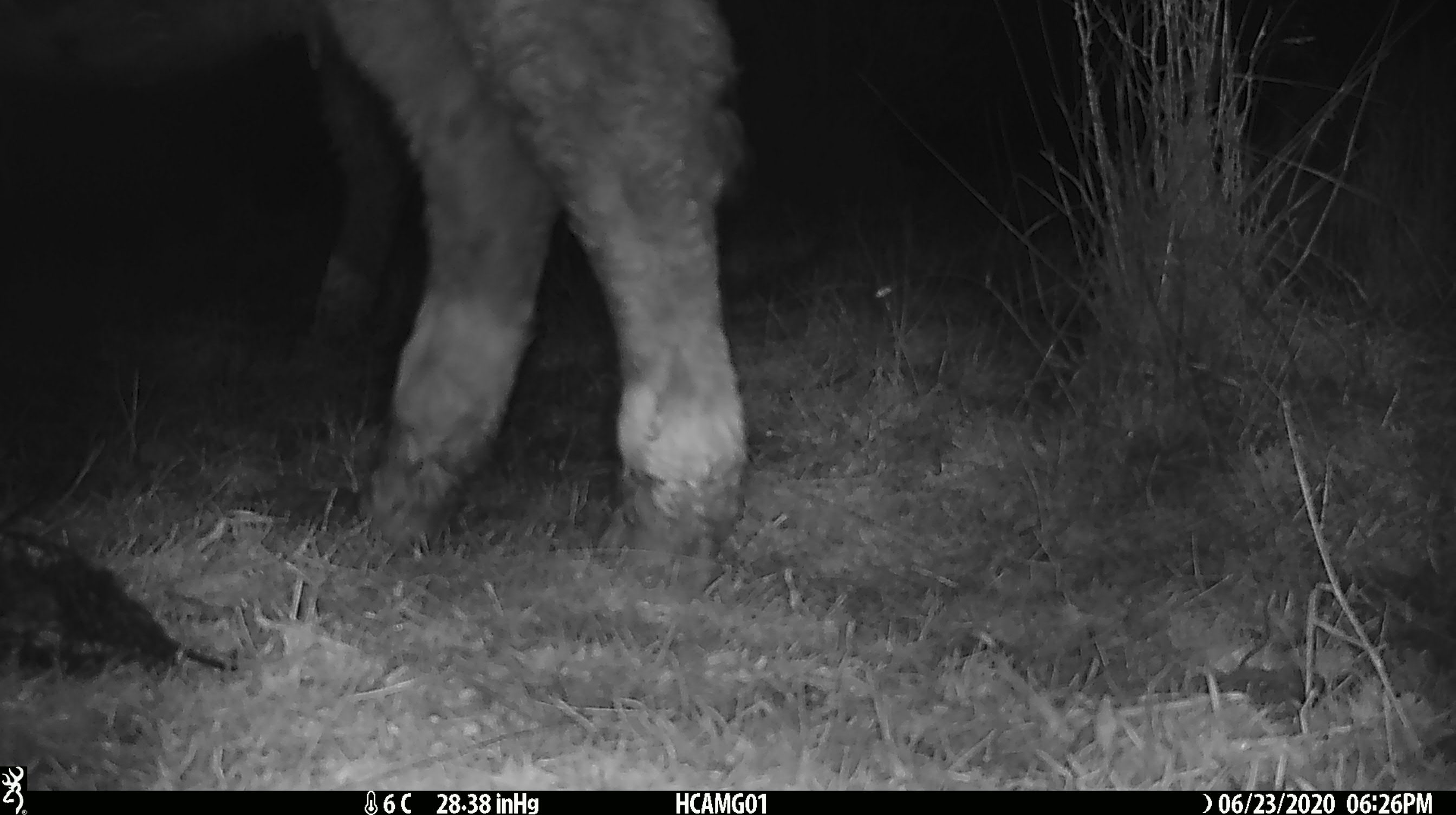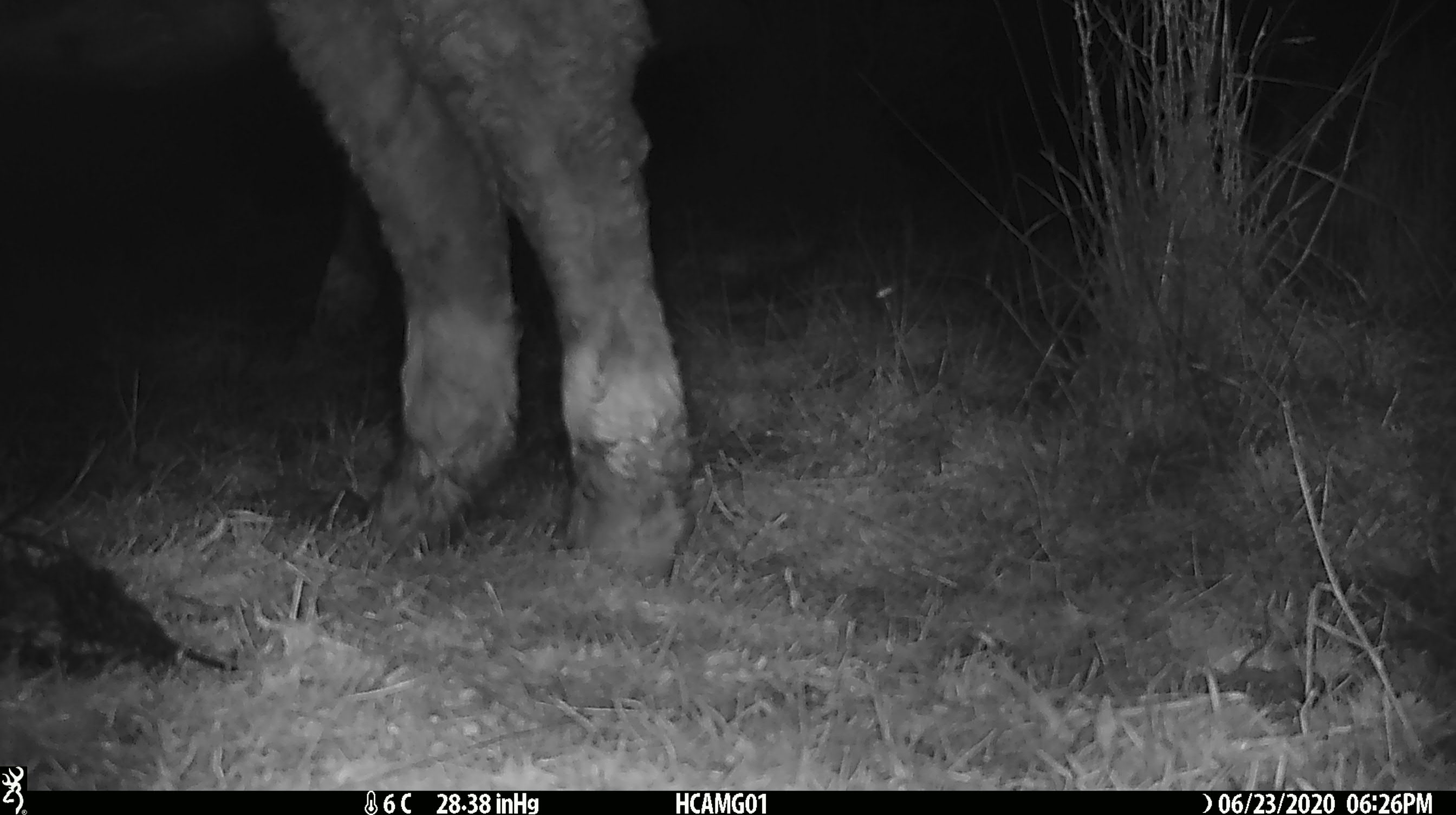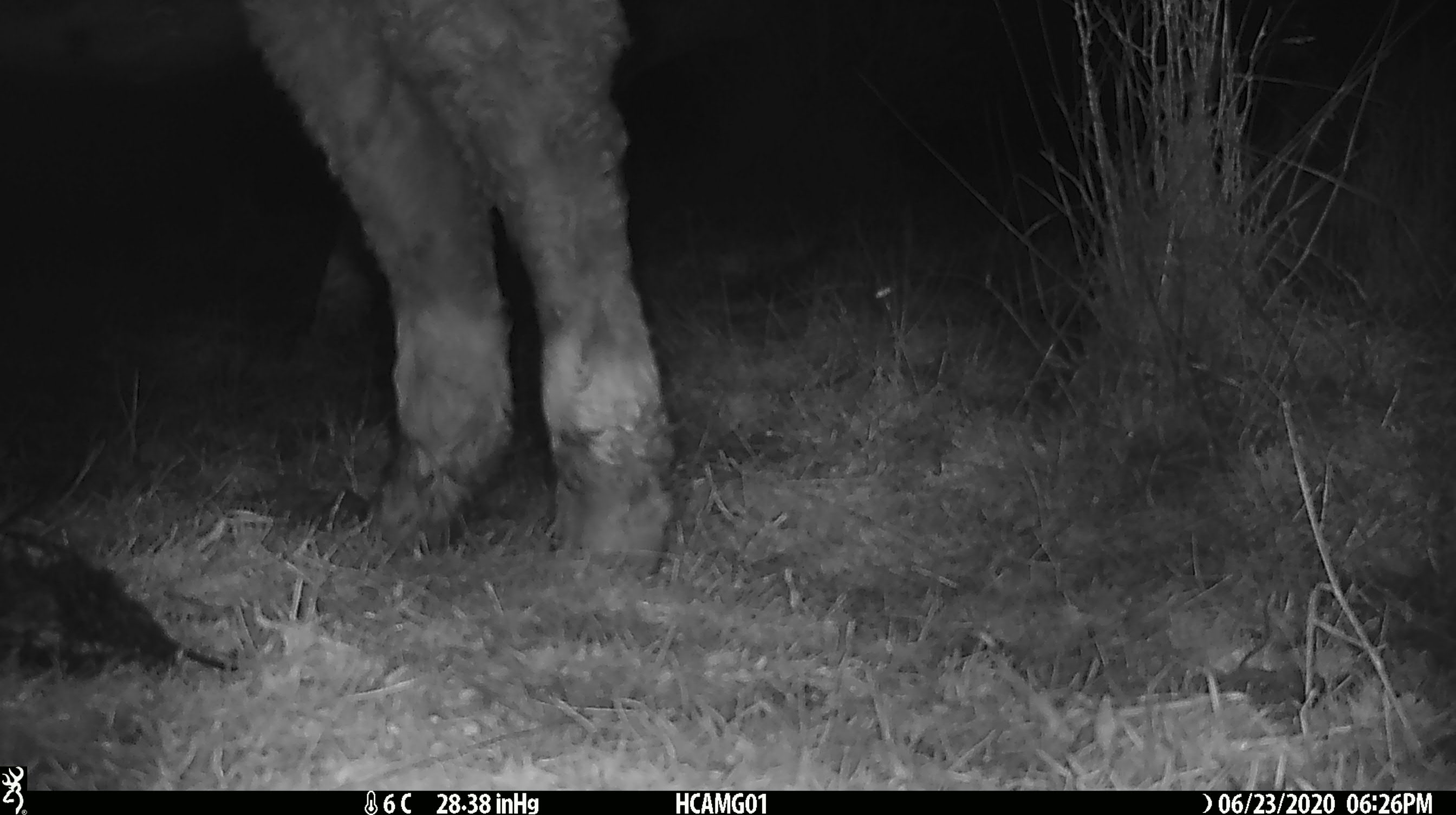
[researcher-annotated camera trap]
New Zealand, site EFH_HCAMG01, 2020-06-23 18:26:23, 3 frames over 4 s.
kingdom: Animalia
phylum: Chordata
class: Mammalia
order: Artiodactyla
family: Bovidae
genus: Bos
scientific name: Bos taurus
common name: domestic cow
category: cow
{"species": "cow (domestic cow) (Bos taurus)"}